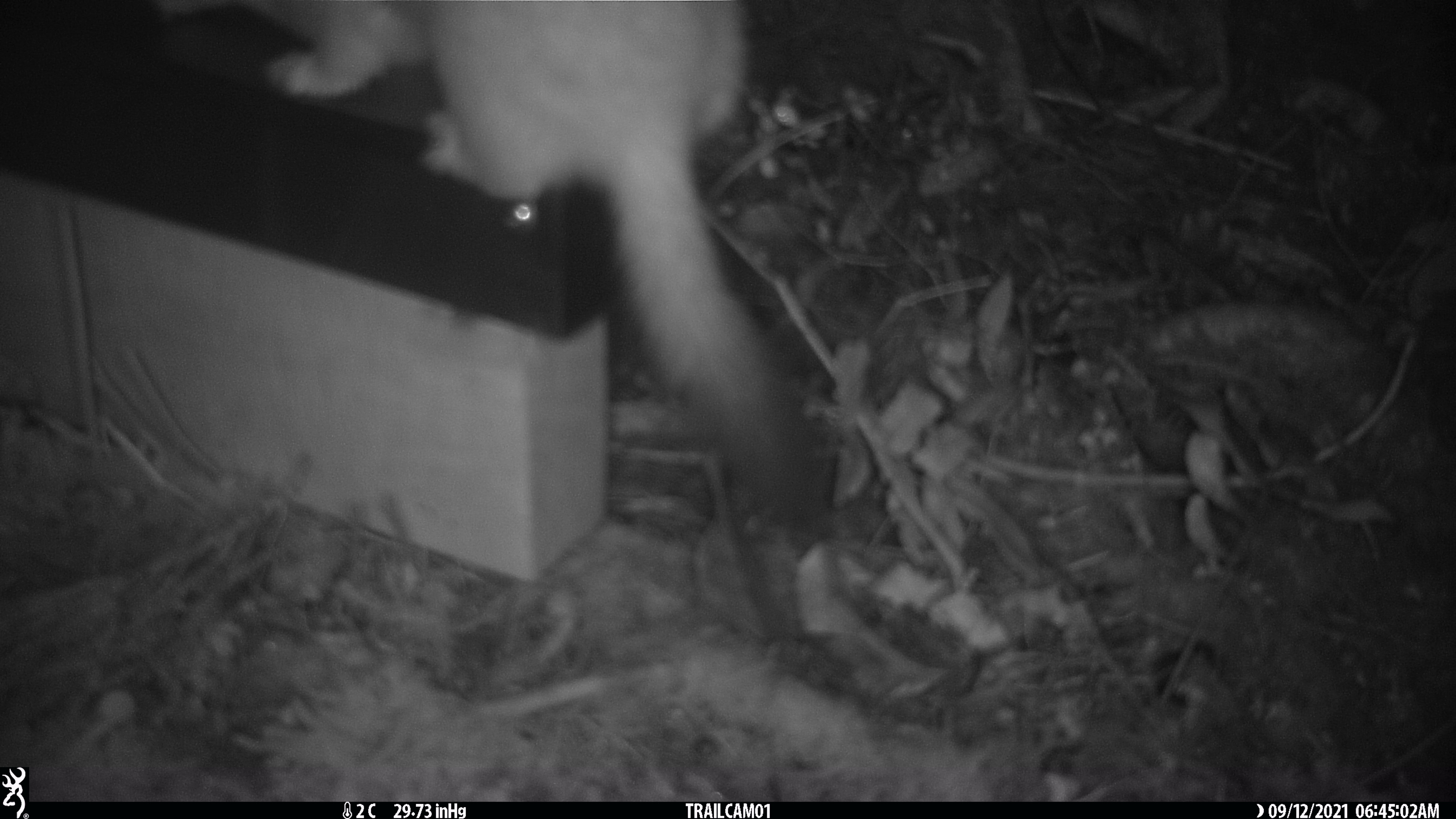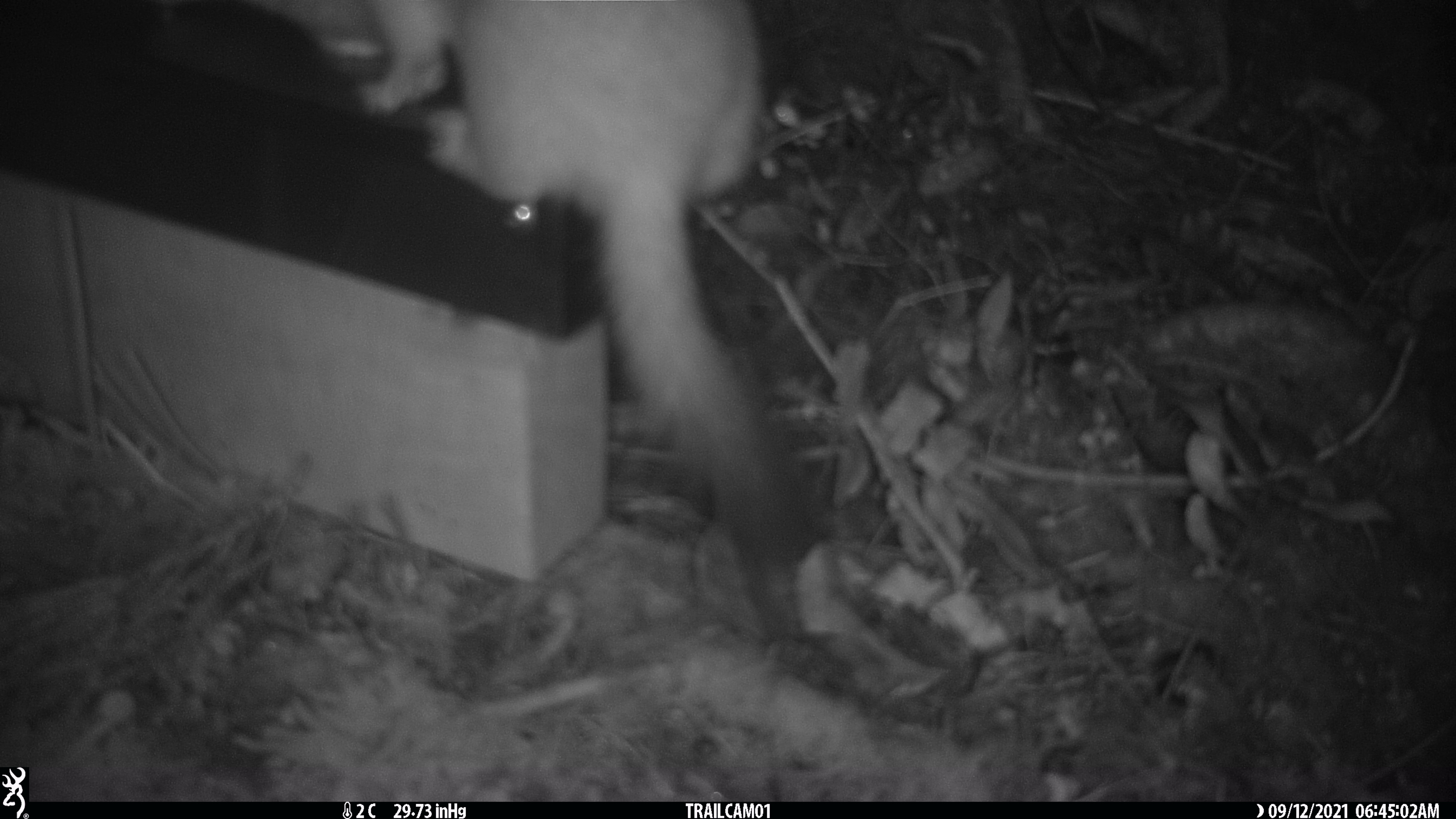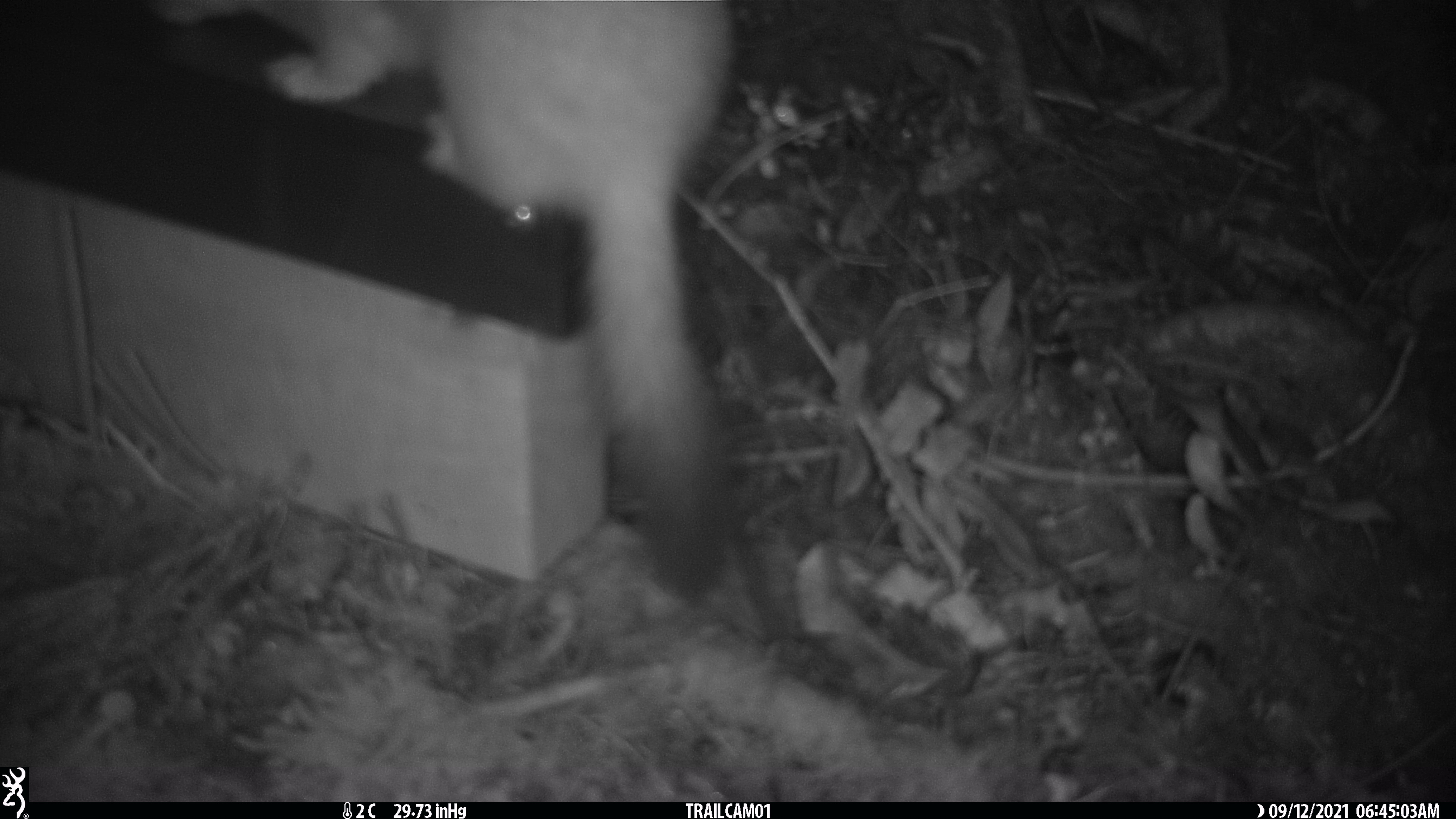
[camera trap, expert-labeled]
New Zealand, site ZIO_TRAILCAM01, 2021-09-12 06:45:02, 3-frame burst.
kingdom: Animalia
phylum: Chordata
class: Mammalia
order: Rodentia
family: Muridae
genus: Rattus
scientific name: Rattus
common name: rat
Rat (Rattus).